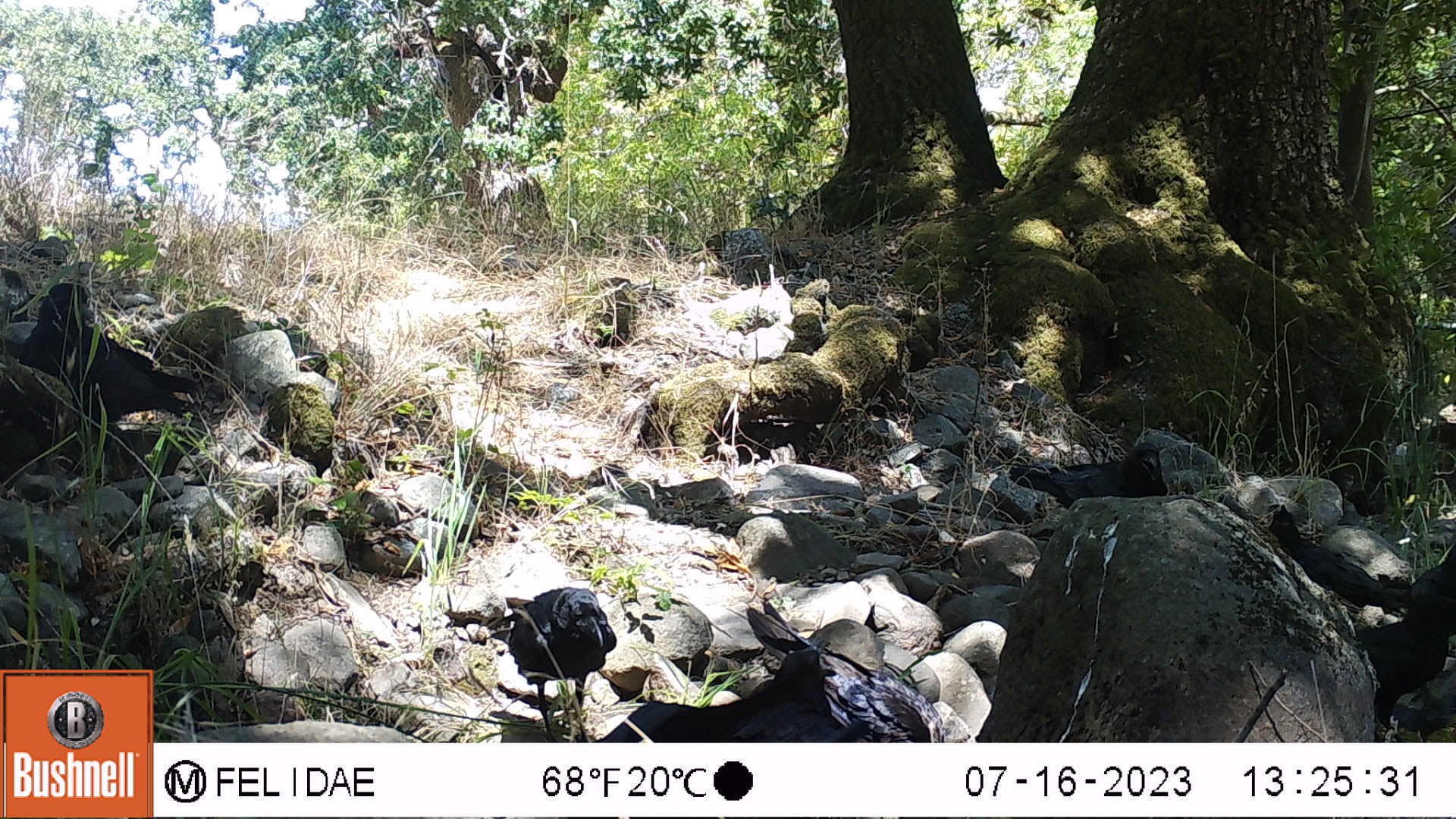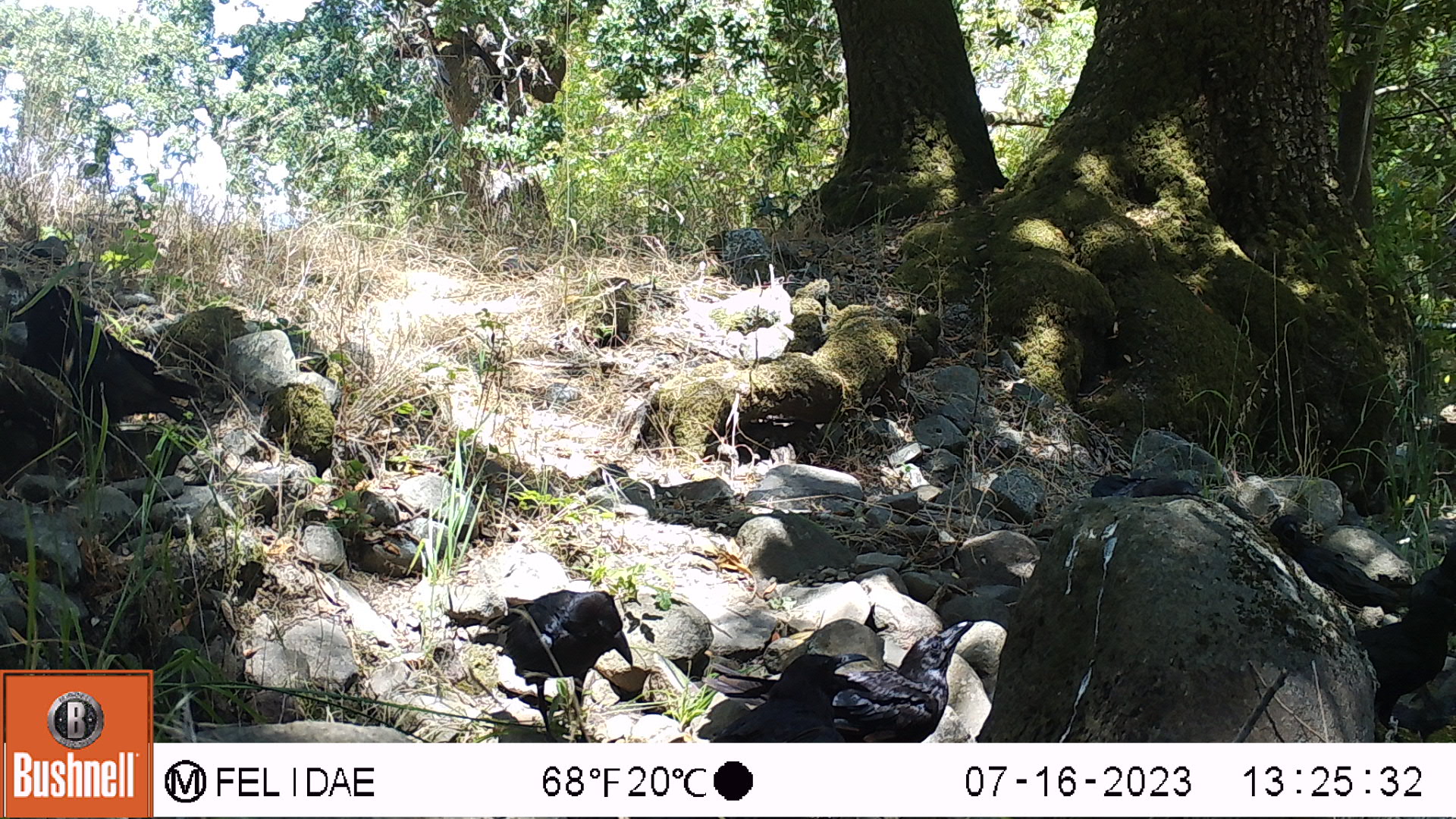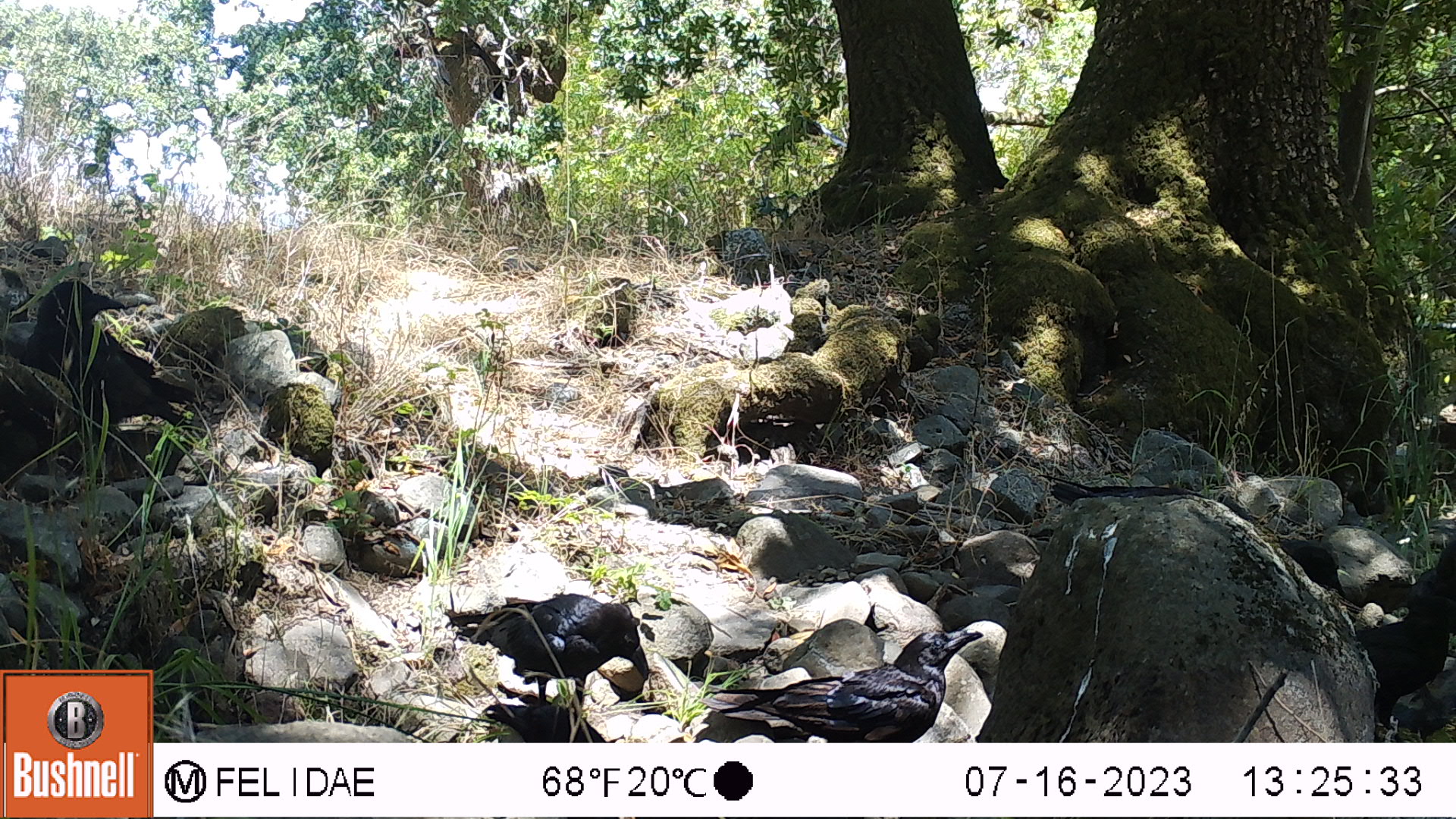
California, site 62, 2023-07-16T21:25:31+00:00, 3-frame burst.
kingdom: Animalia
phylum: Chordata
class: Aves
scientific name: Aves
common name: bird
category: unknown bird